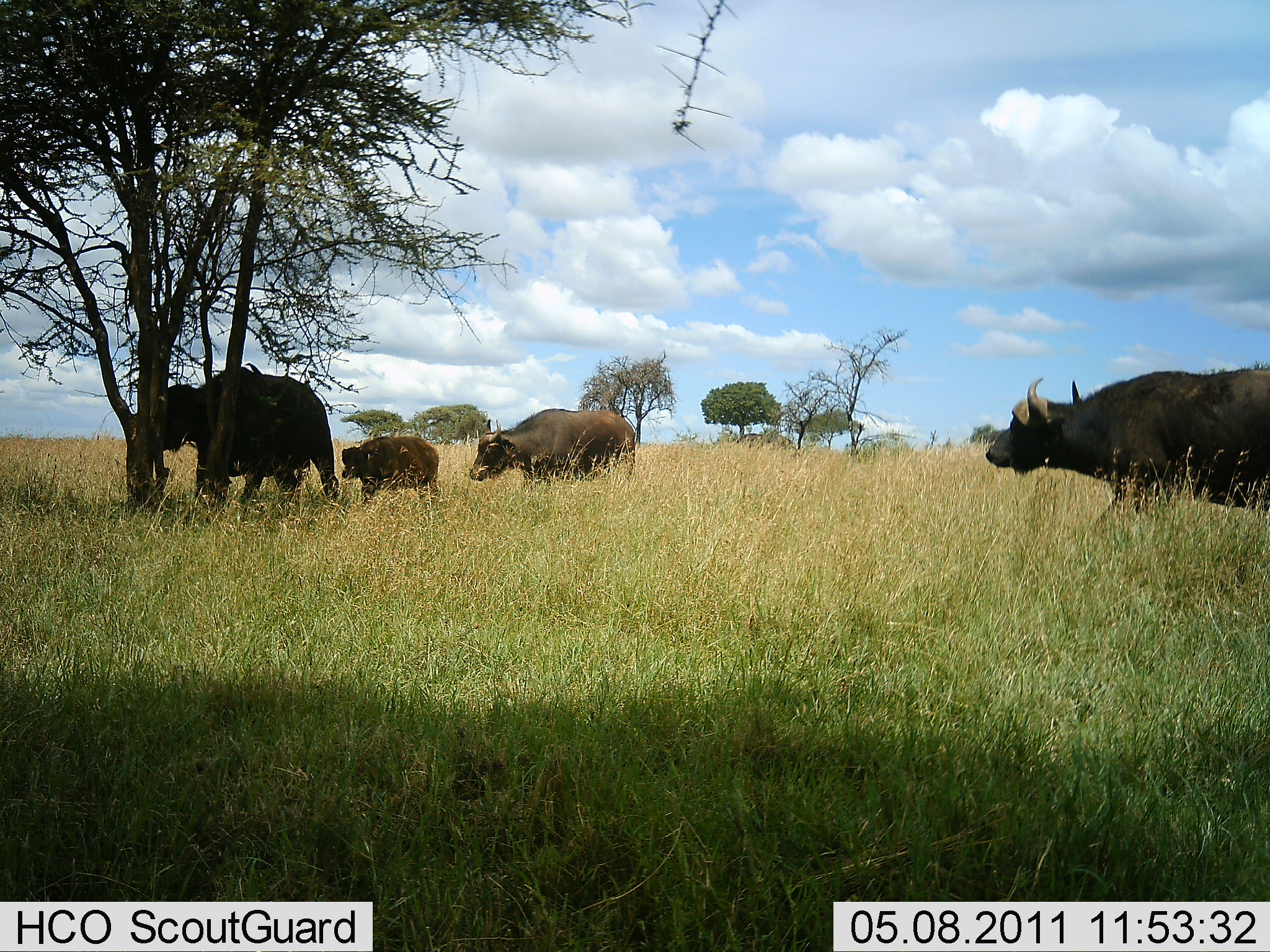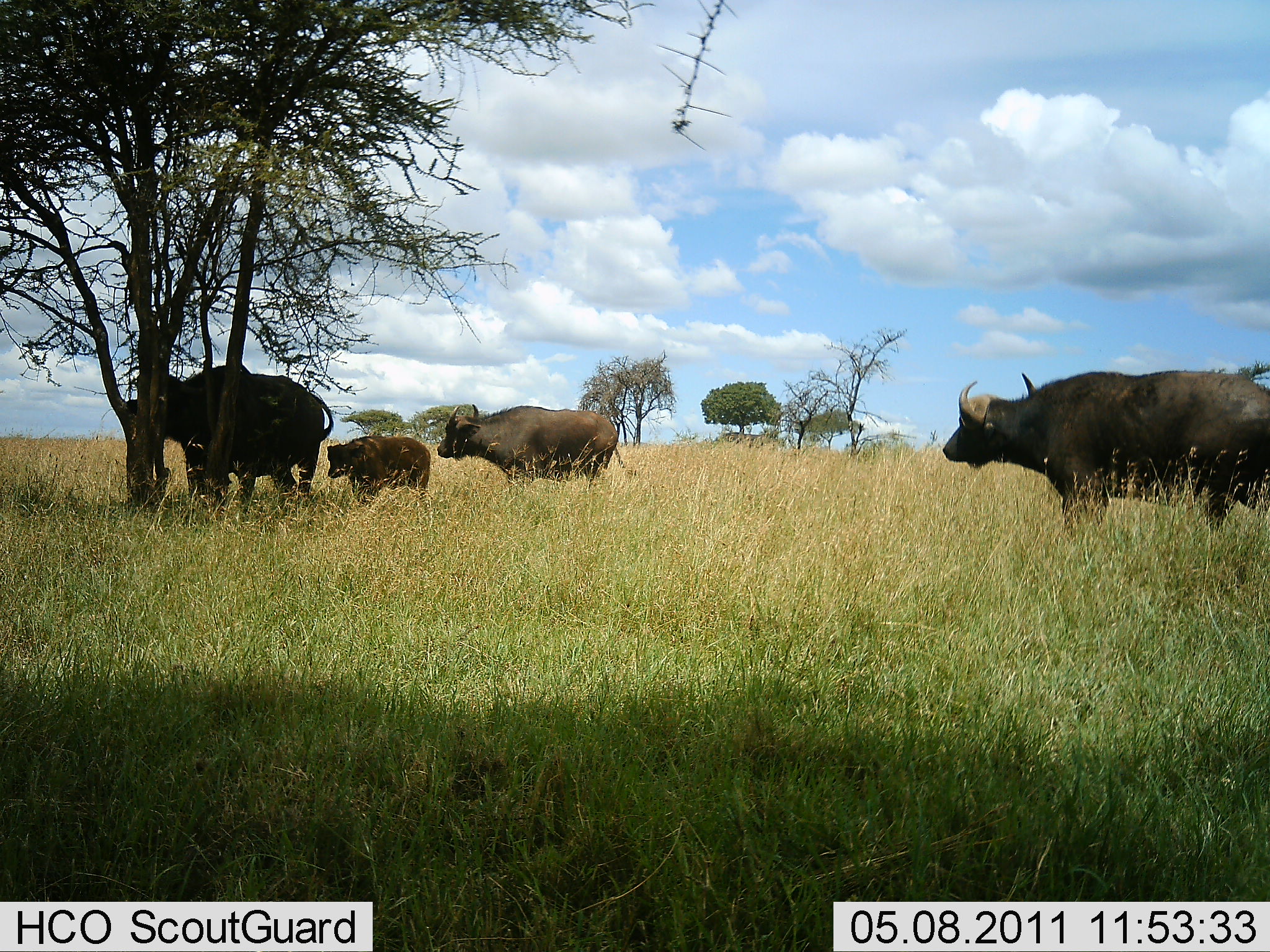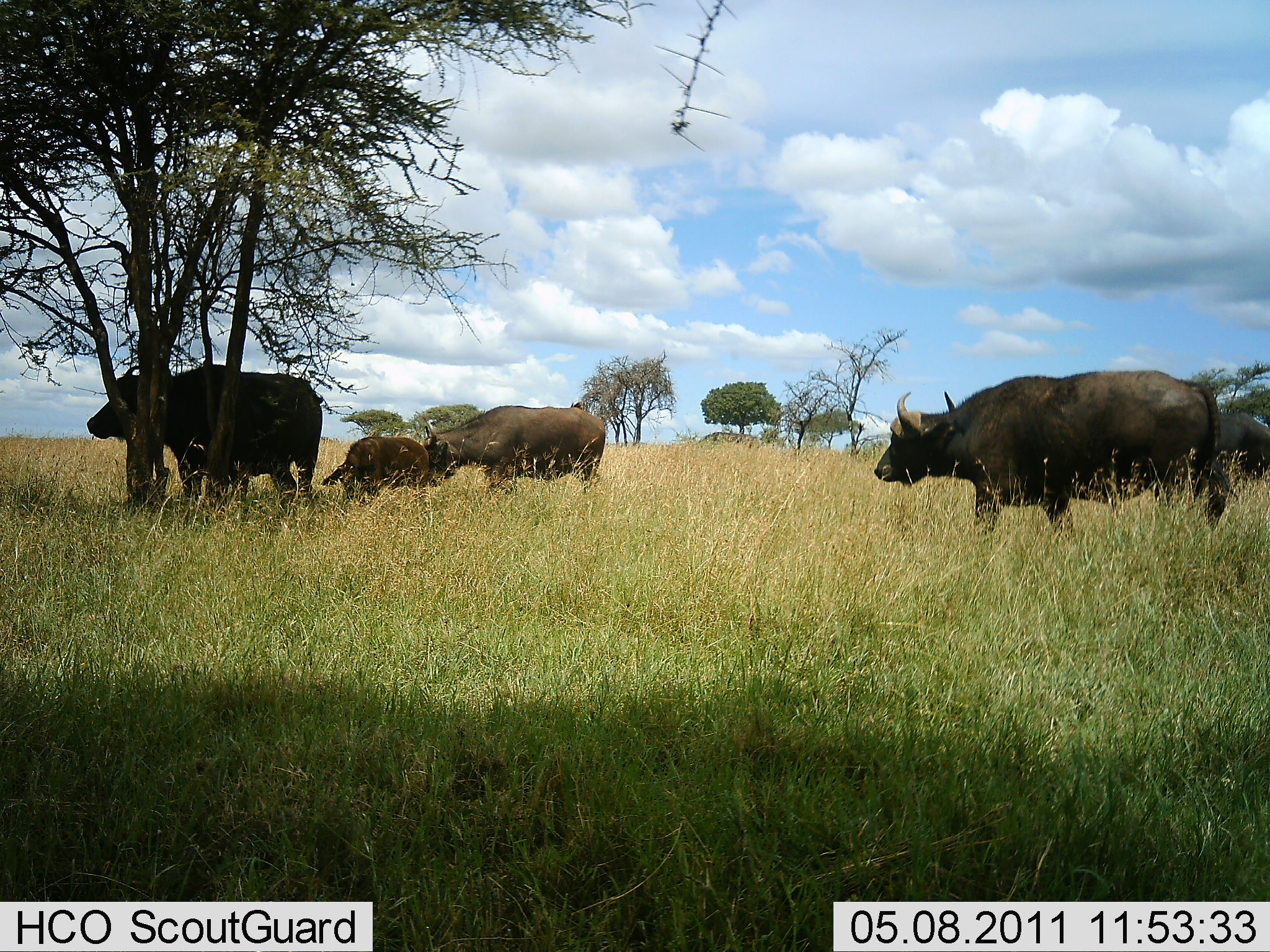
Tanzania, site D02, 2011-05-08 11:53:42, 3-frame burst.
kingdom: Animalia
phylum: Chordata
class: Mammalia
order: Artiodactyla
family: Bovidae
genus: Syncerus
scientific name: Syncerus caffer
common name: cape buffalo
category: buffalo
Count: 5.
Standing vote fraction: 27%.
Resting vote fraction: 0%.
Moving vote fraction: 91%.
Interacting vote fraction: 0%.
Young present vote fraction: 73%.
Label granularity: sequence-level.